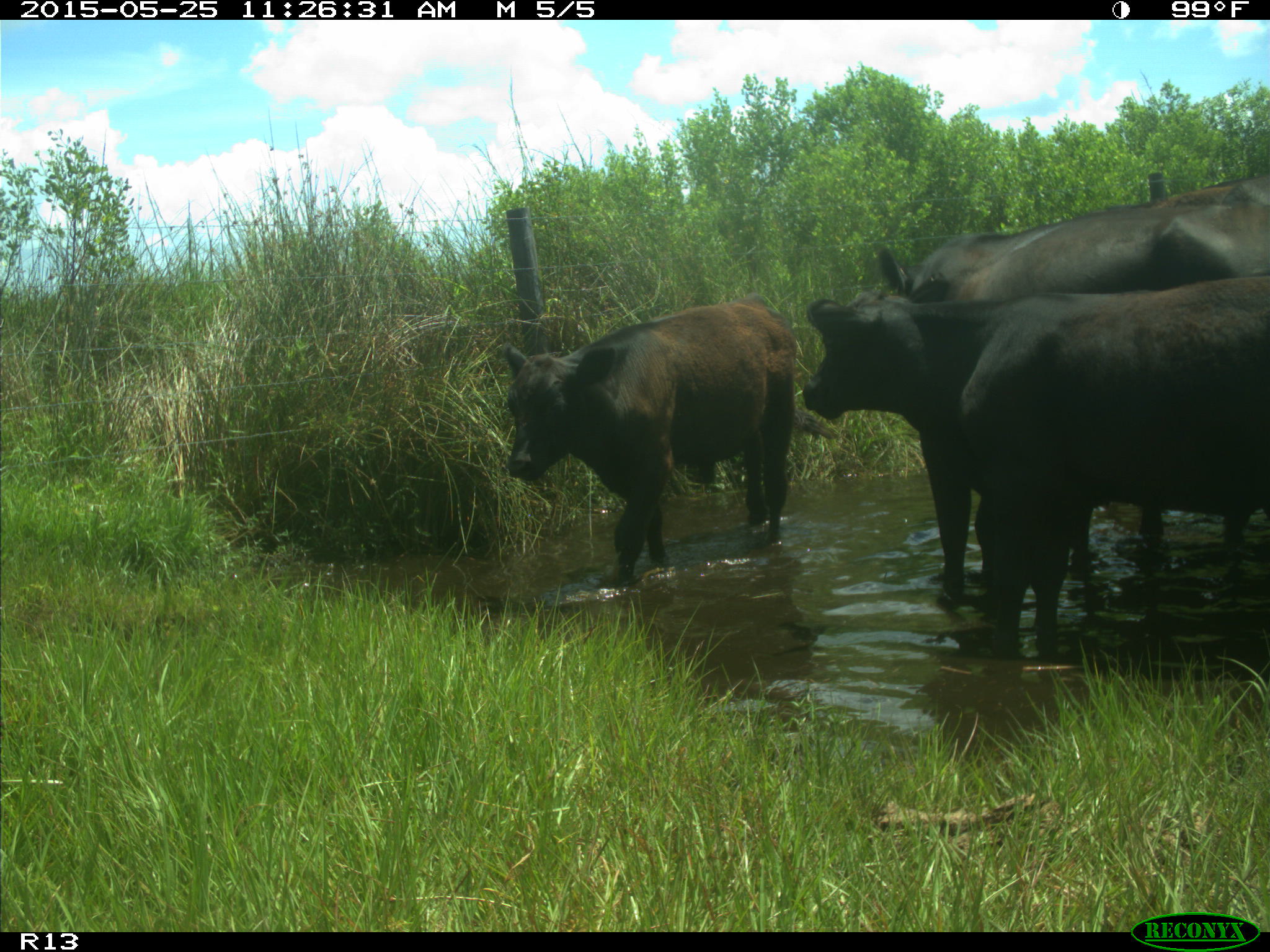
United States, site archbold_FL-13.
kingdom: Animalia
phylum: Chordata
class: Mammalia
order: Artiodactyla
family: Bovidae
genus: Bos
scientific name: Bos taurus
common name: domestic cow